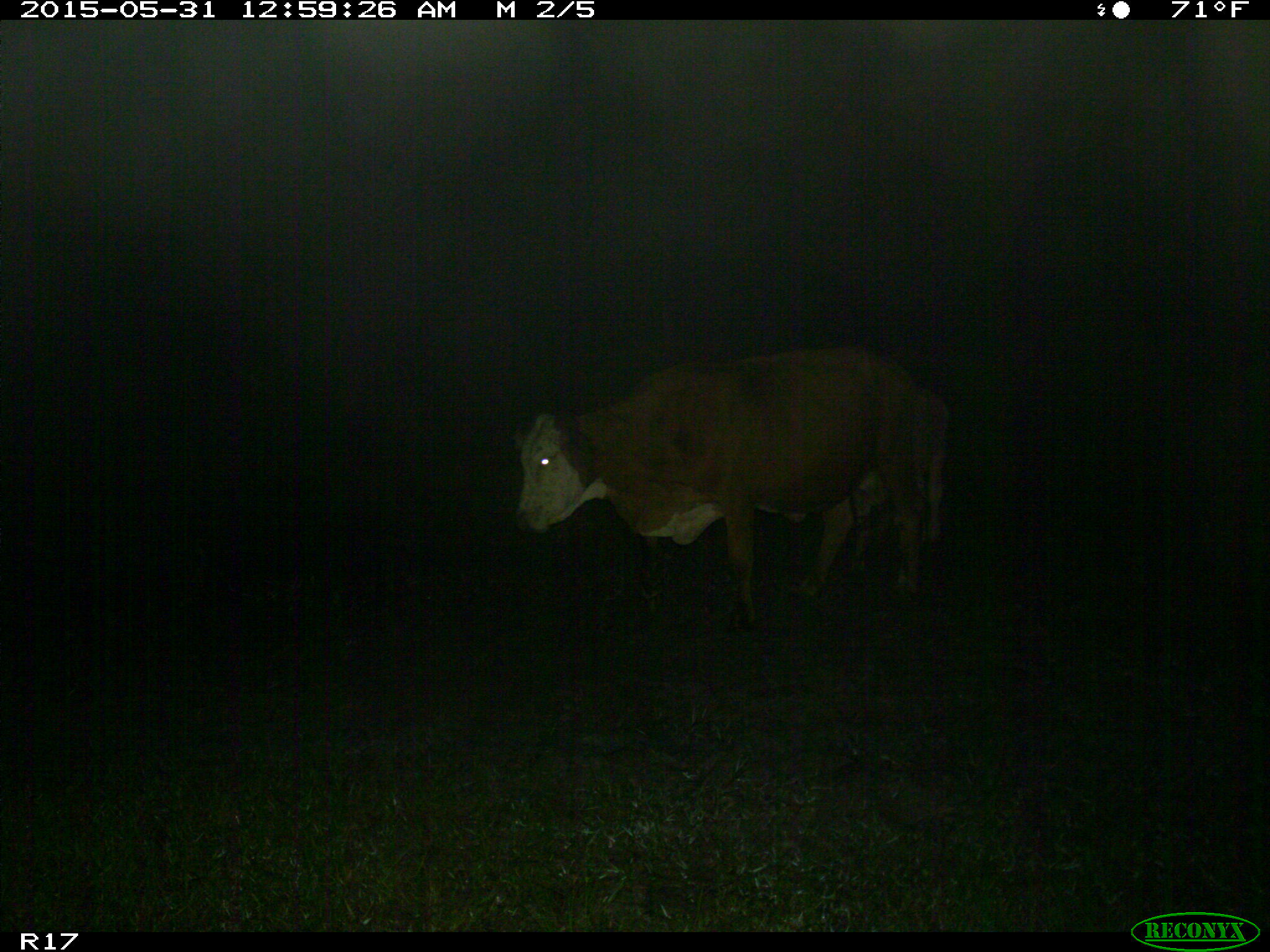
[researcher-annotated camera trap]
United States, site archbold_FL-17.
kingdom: Animalia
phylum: Chordata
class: Mammalia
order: Artiodactyla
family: Bovidae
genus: Bos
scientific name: Bos taurus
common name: domestic cow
Bos taurus (domestic cow).